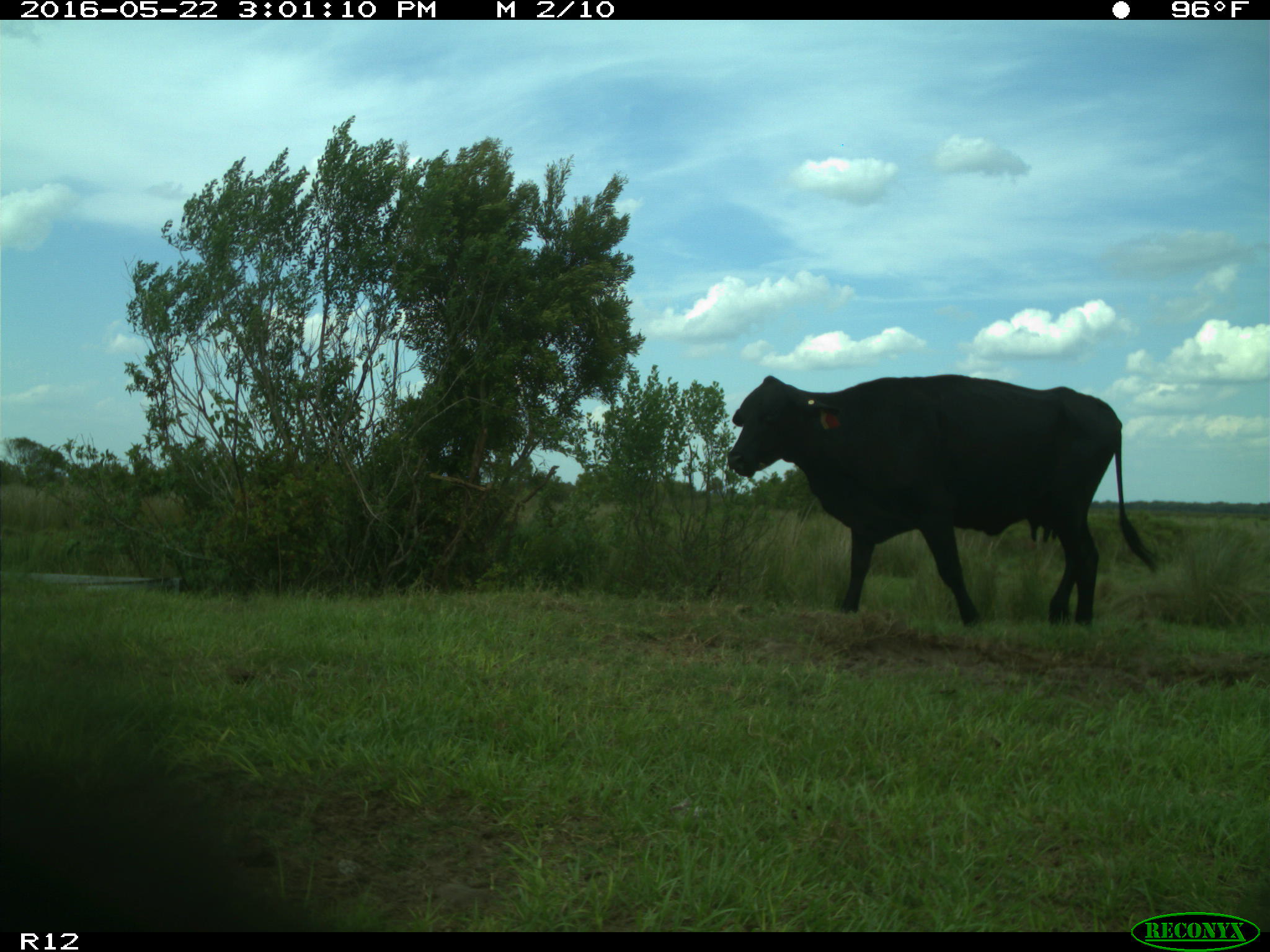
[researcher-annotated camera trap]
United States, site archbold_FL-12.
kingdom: Animalia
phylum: Chordata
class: Mammalia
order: Artiodactyla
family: Bovidae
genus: Bos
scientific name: Bos taurus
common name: domestic cow